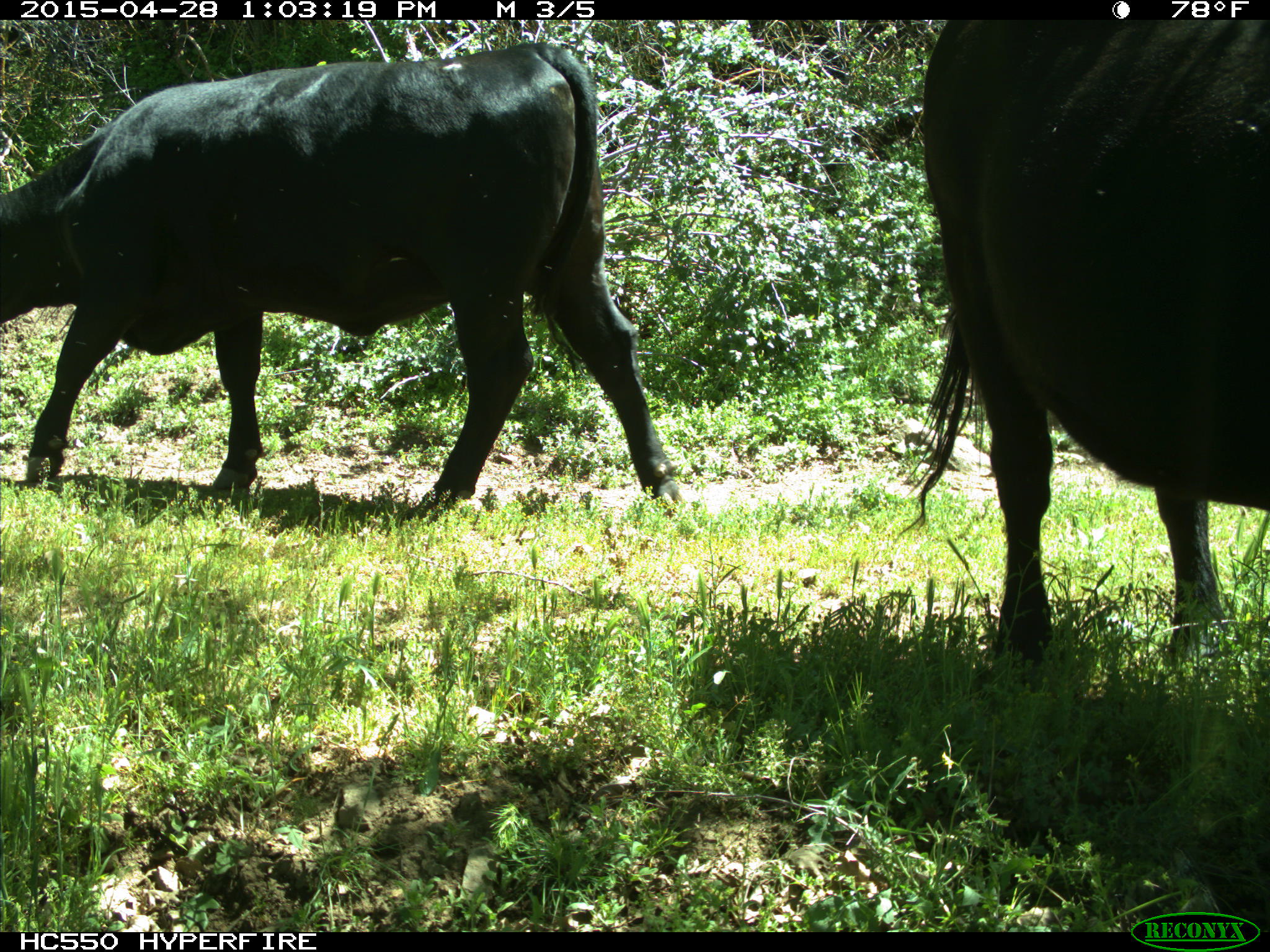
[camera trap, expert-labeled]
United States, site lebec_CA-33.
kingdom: Animalia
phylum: Chordata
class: Mammalia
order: Artiodactyla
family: Bovidae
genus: Bos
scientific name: Bos taurus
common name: domestic cow